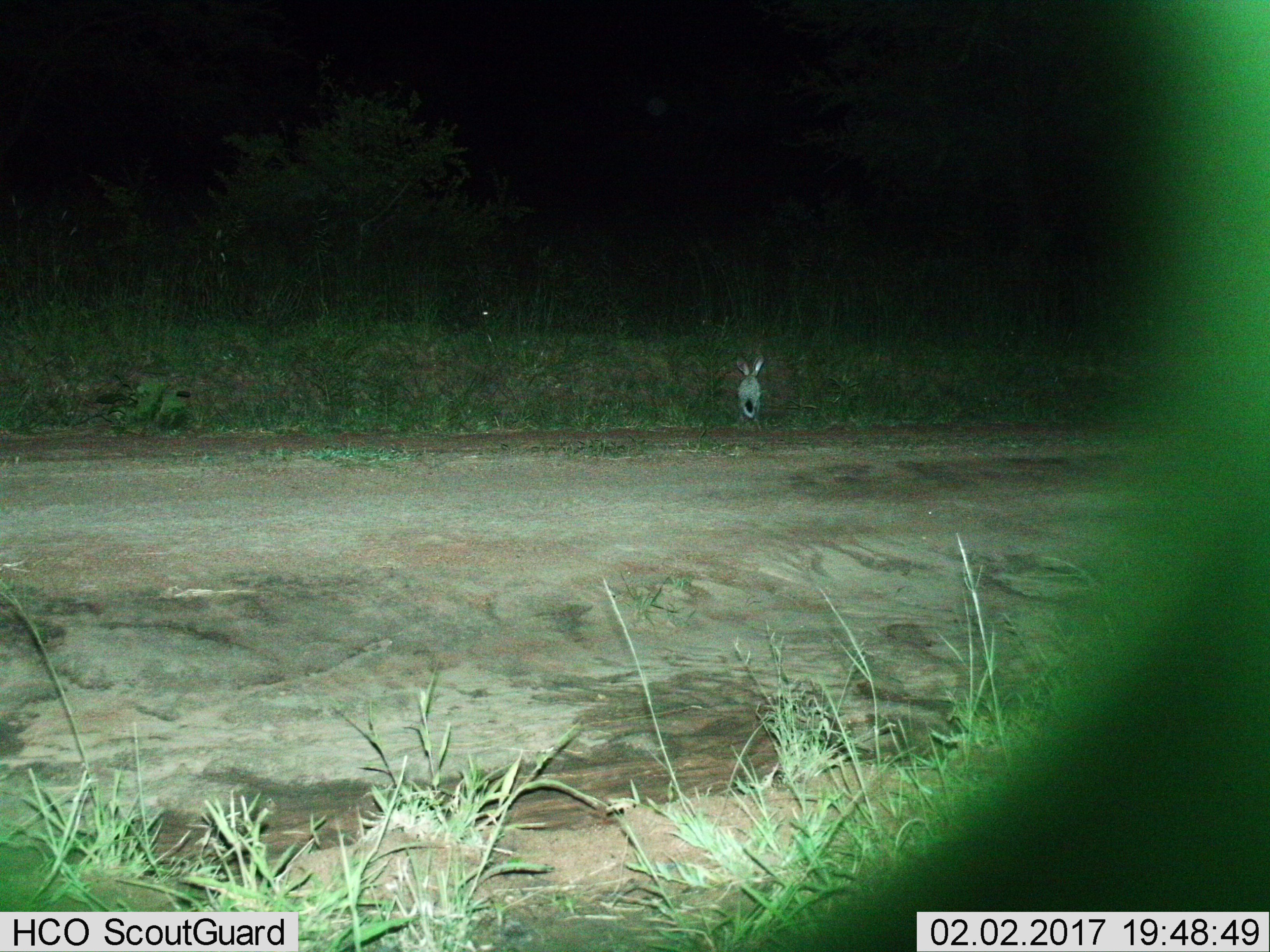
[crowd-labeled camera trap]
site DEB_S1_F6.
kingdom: Animalia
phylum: Chordata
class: Mammalia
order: Lagomorpha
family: Leporidae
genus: Lepus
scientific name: Lepus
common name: hare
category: hareunknown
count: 1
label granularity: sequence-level